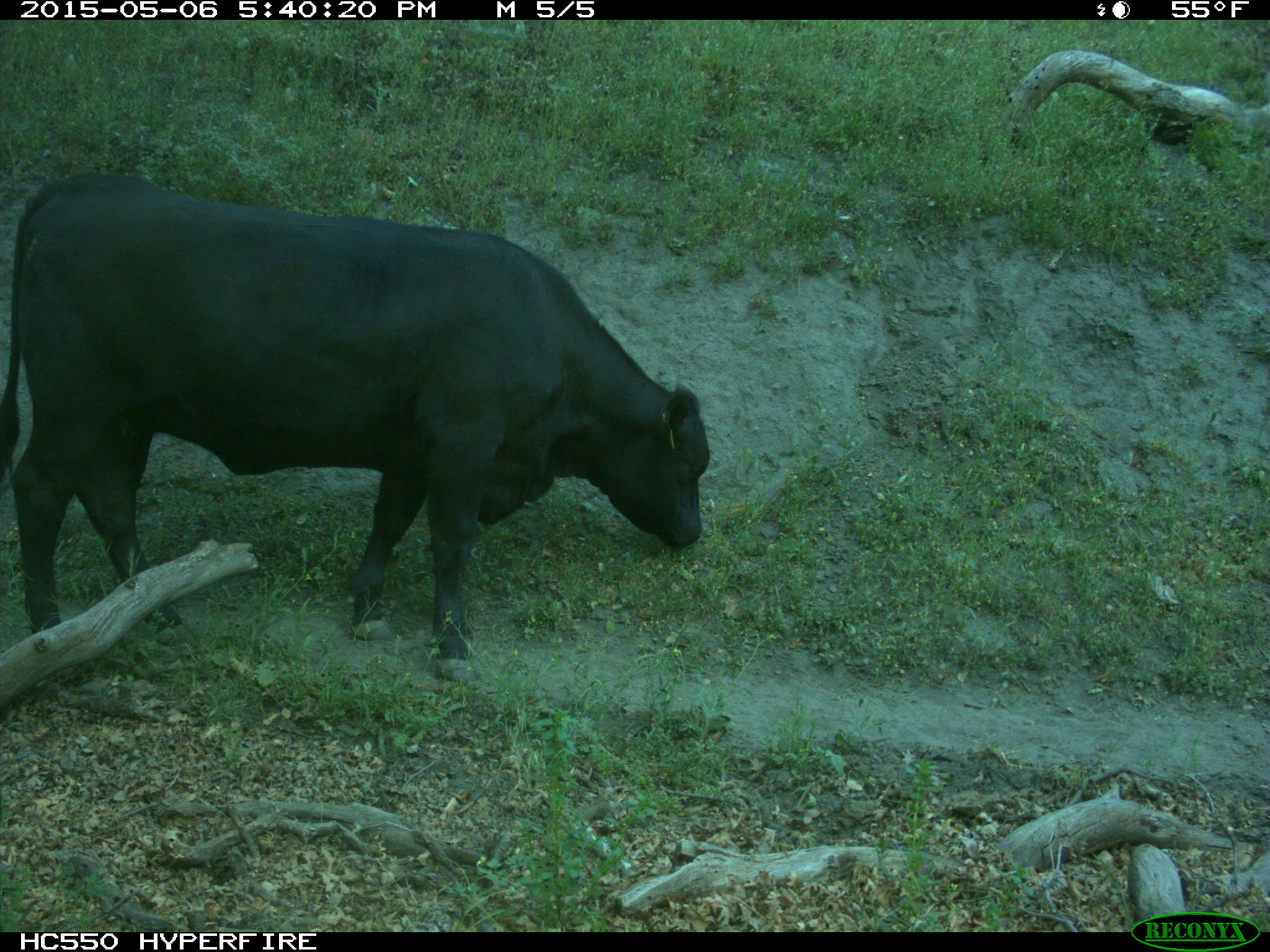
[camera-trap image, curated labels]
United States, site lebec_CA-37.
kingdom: Animalia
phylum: Chordata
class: Mammalia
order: Artiodactyla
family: Bovidae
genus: Bos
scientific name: Bos taurus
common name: domestic cow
Bos taurus (domestic cow).